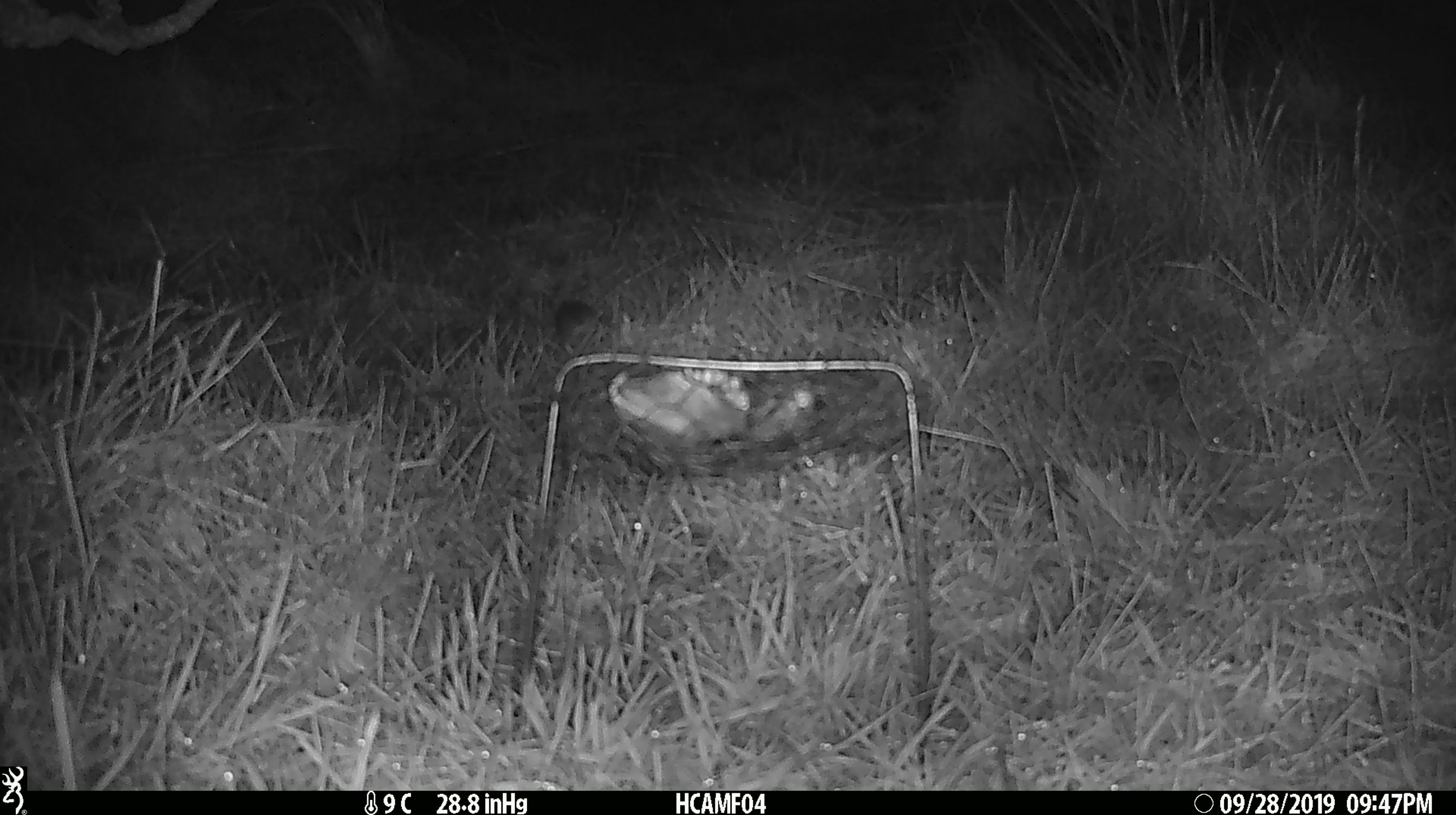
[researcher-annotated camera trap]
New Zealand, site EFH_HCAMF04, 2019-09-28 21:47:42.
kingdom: Animalia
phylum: Chordata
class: Mammalia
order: Rodentia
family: Muridae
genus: Mus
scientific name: Mus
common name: mouse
Mouse (Mus).